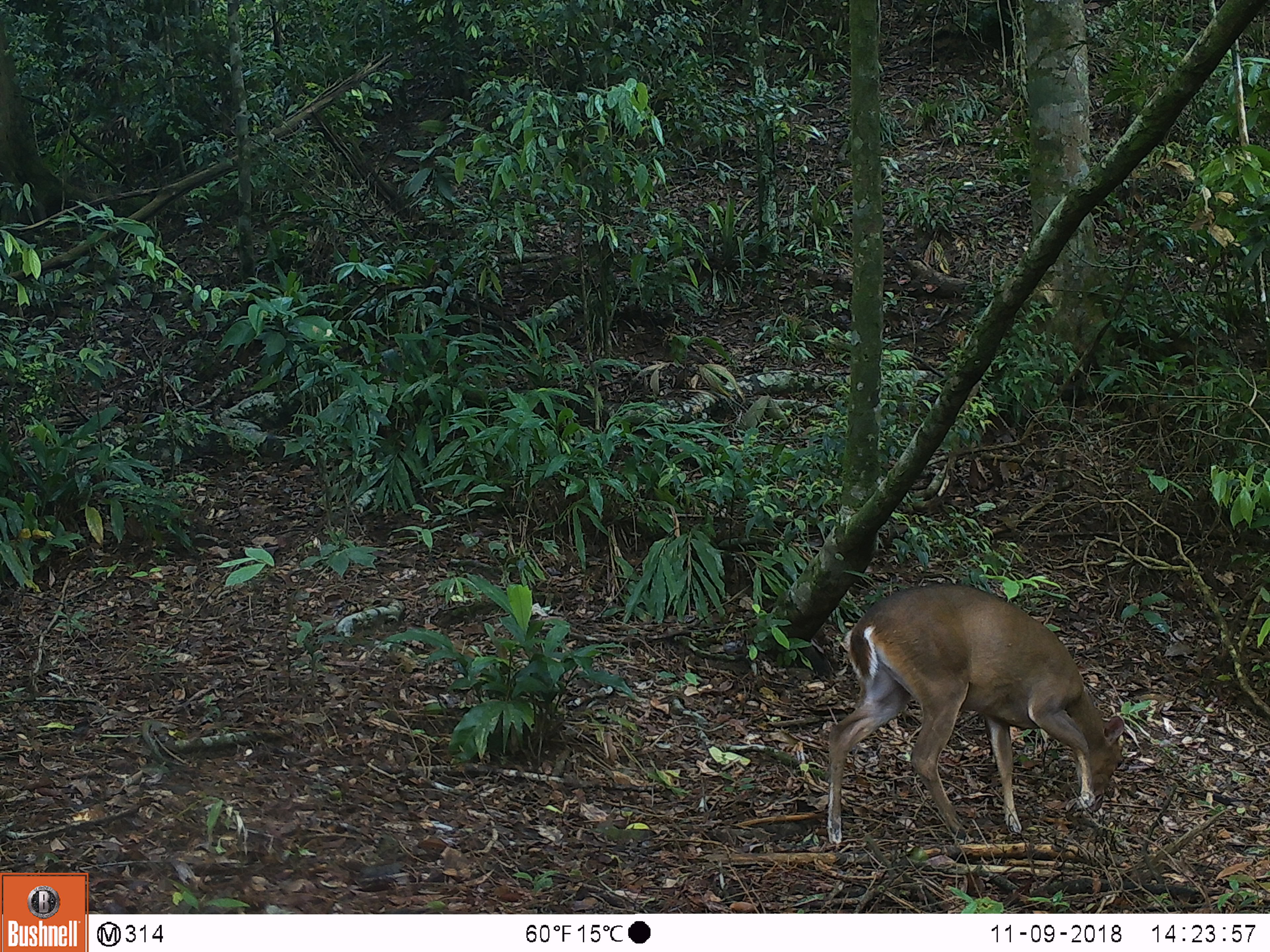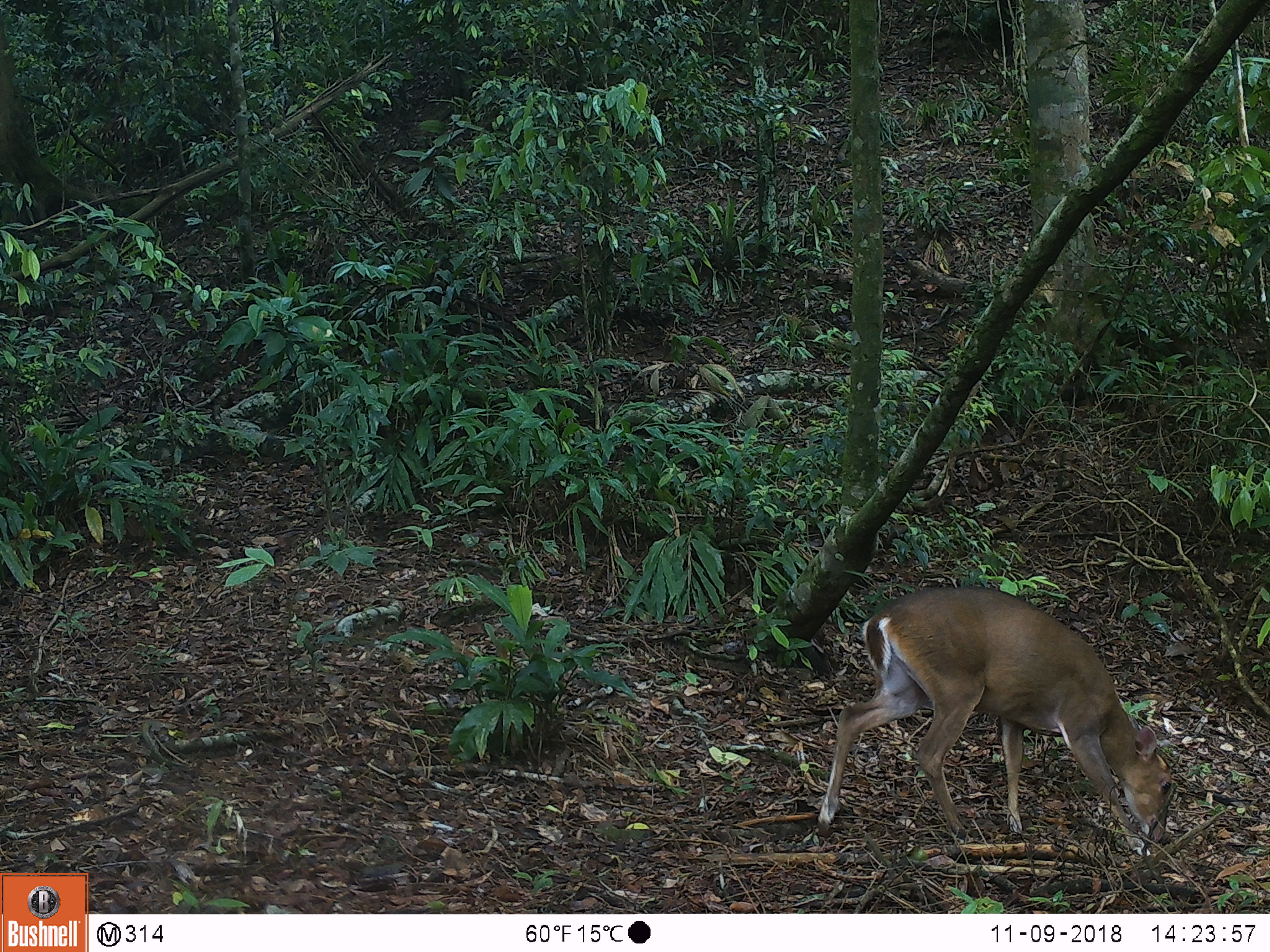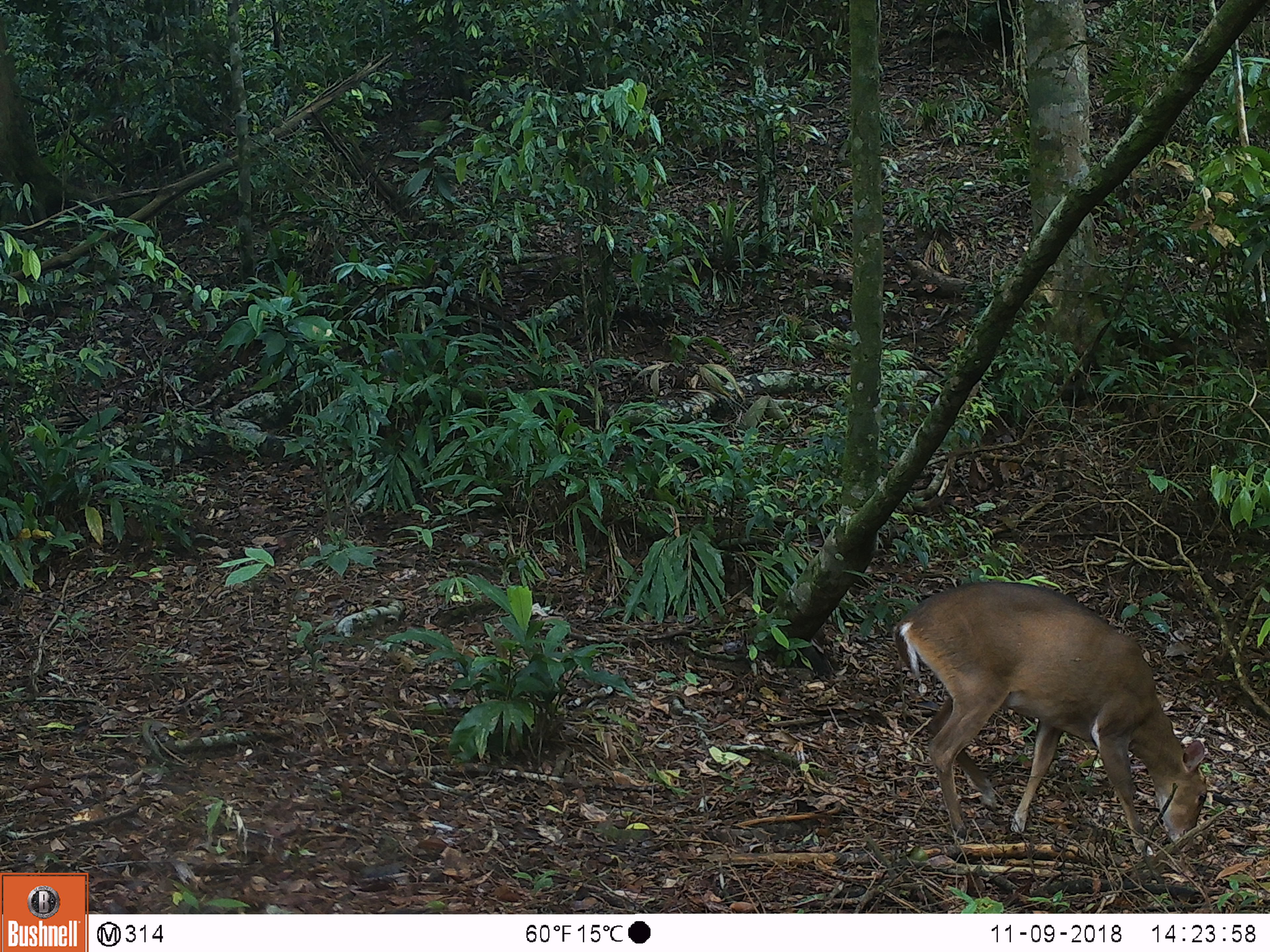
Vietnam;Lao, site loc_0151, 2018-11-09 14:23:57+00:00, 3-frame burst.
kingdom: Animalia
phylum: Chordata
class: Mammalia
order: Artiodactyla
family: Cervidae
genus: Muntiacus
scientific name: Muntiacus vuquangensis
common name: large-antlered muntjac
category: large antlered muntjac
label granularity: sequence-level